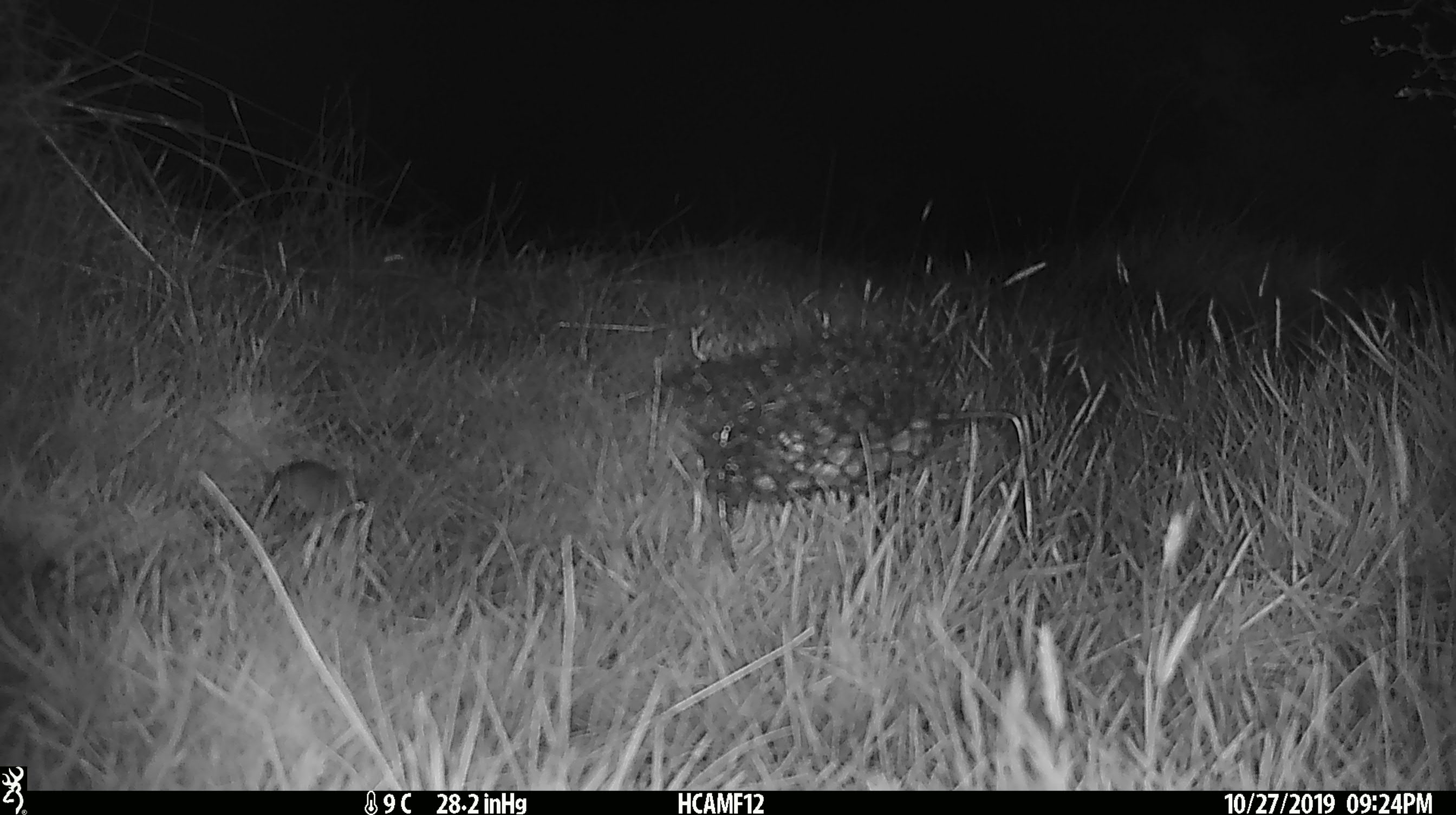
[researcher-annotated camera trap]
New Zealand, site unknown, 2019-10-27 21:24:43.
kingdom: Animalia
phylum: Chordata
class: Mammalia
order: Rodentia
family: Muridae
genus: Mus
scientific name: Mus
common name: mouse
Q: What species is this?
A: Mouse (Mus).